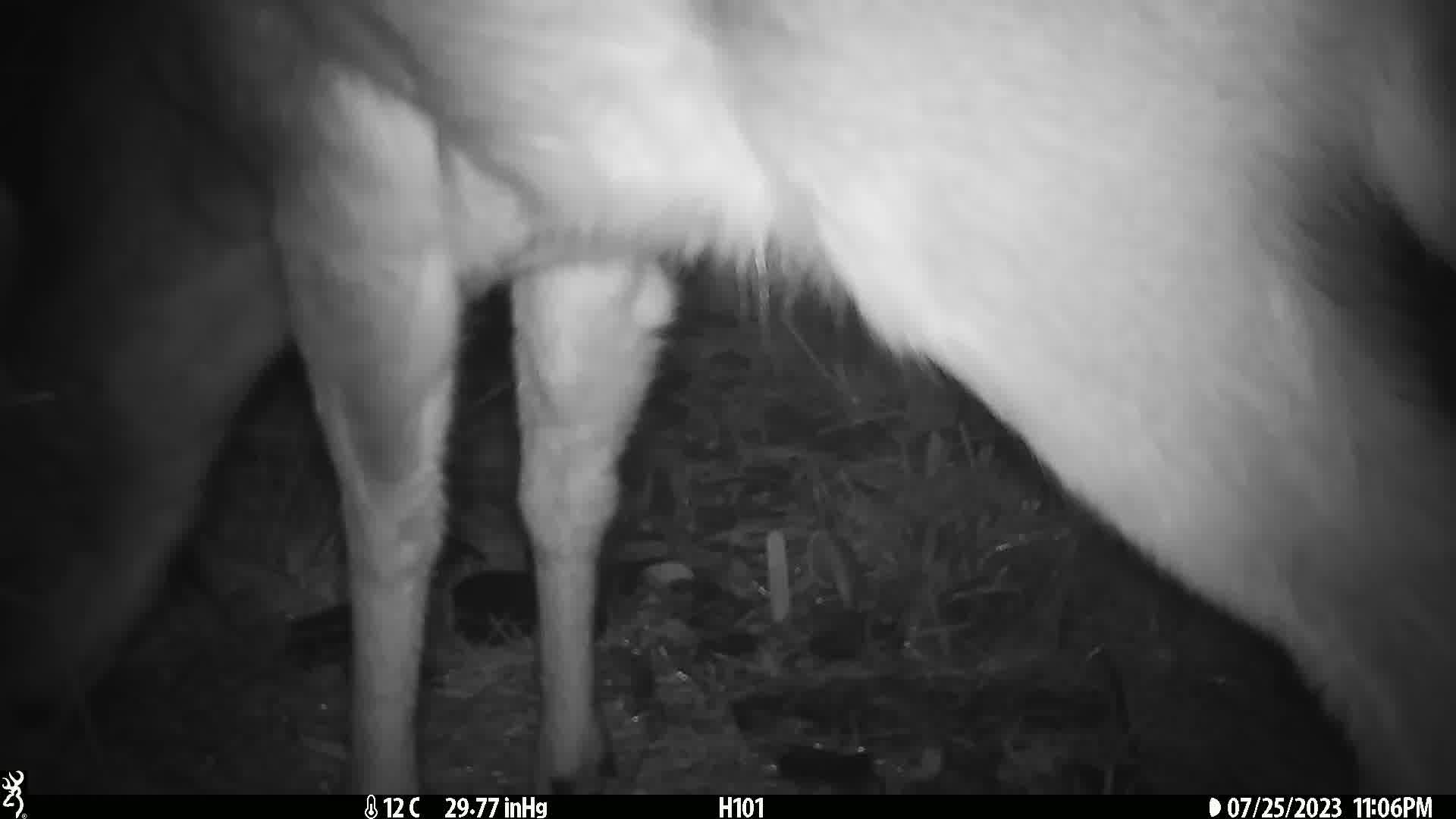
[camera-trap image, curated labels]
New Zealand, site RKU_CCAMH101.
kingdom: Animalia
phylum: Chordata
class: Mammalia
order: Artiodactyla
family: Cervidae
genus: Odocoileus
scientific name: Odocoileus virginianus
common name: white-tailed deer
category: white tailed deer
White tailed deer (white-tailed deer) (Odocoileus virginianus).